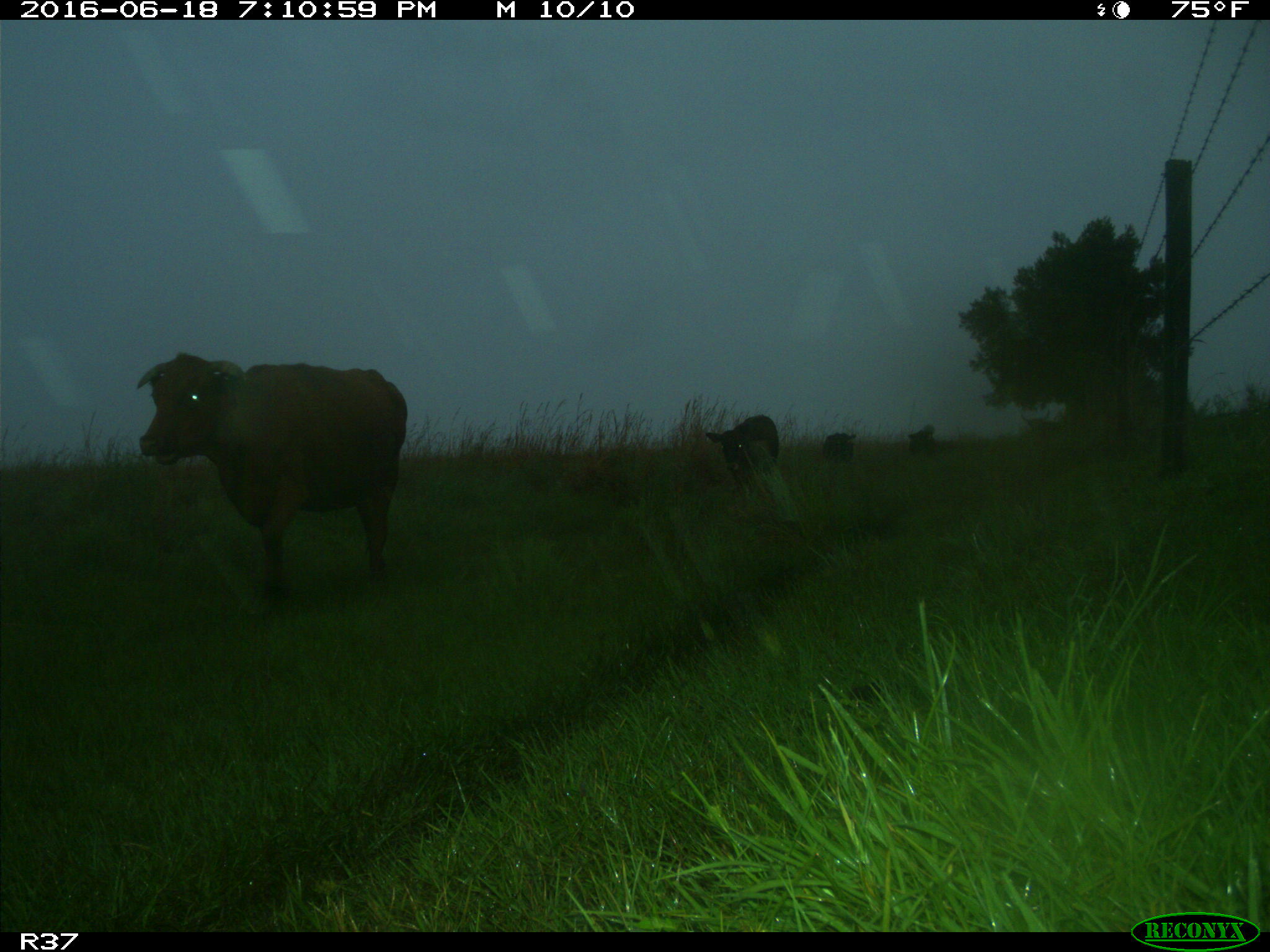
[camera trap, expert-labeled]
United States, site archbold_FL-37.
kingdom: Animalia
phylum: Chordata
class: Mammalia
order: Artiodactyla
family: Bovidae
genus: Bos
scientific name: Bos taurus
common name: domestic cow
Bos taurus (domestic cow).